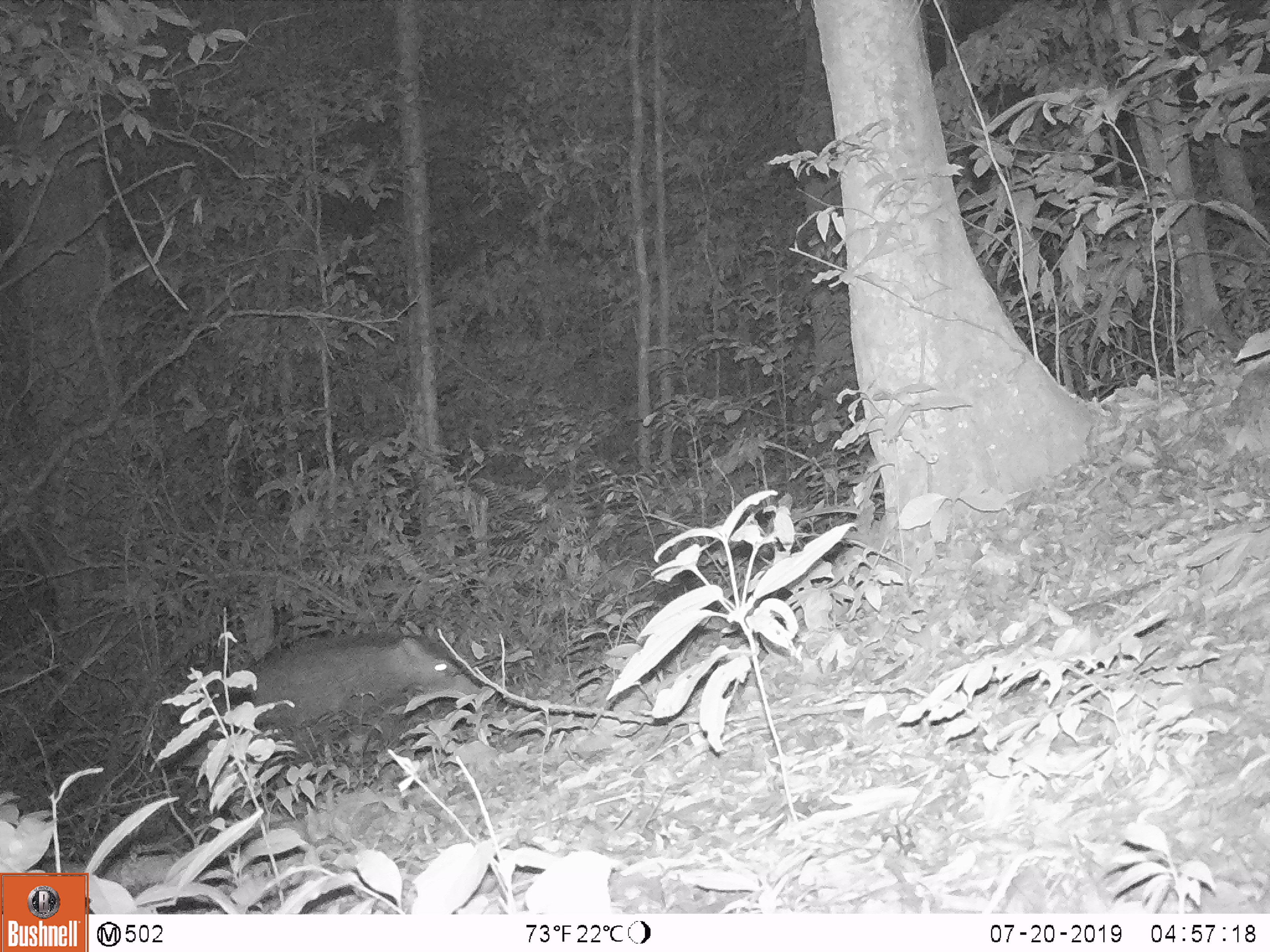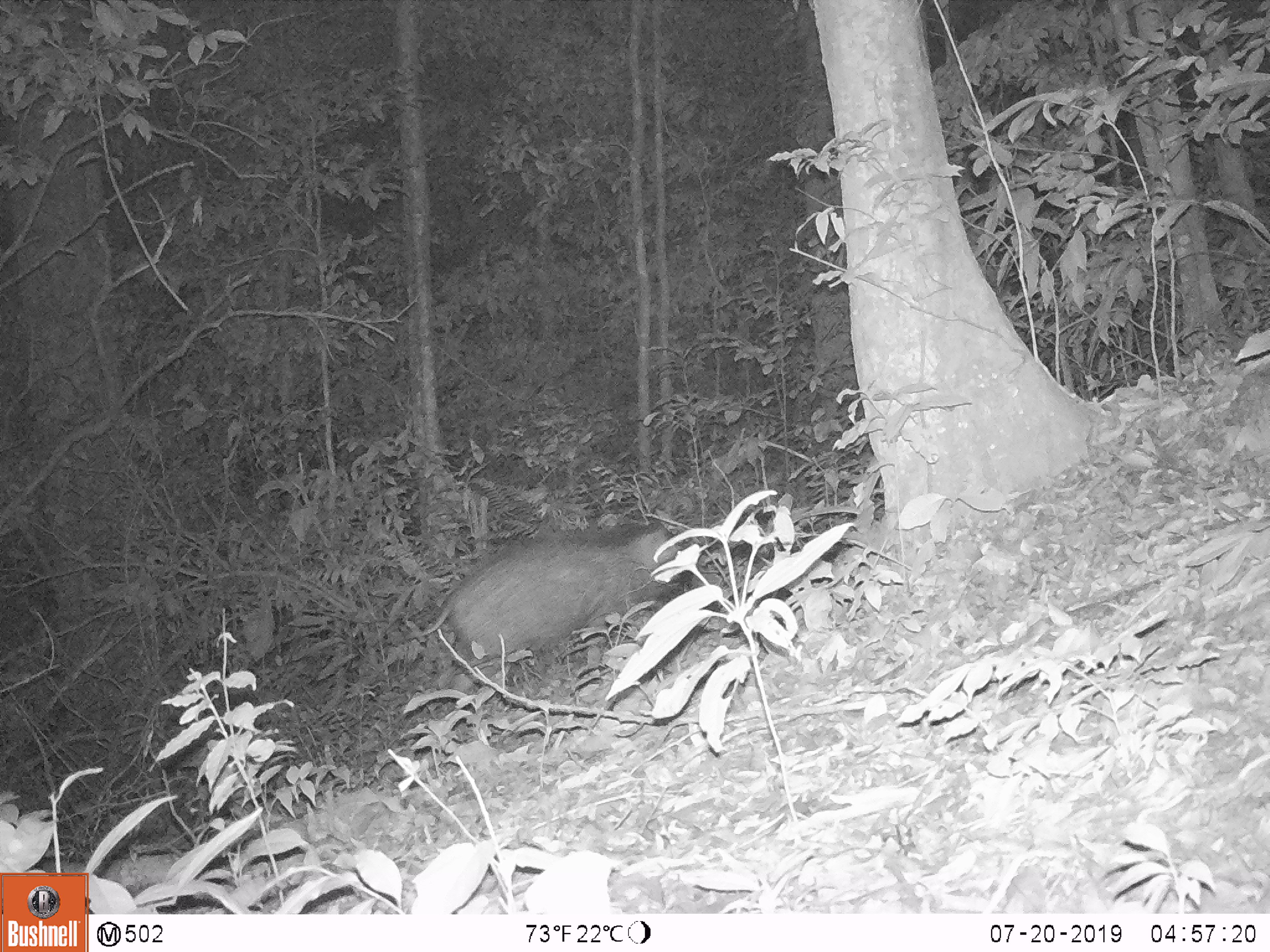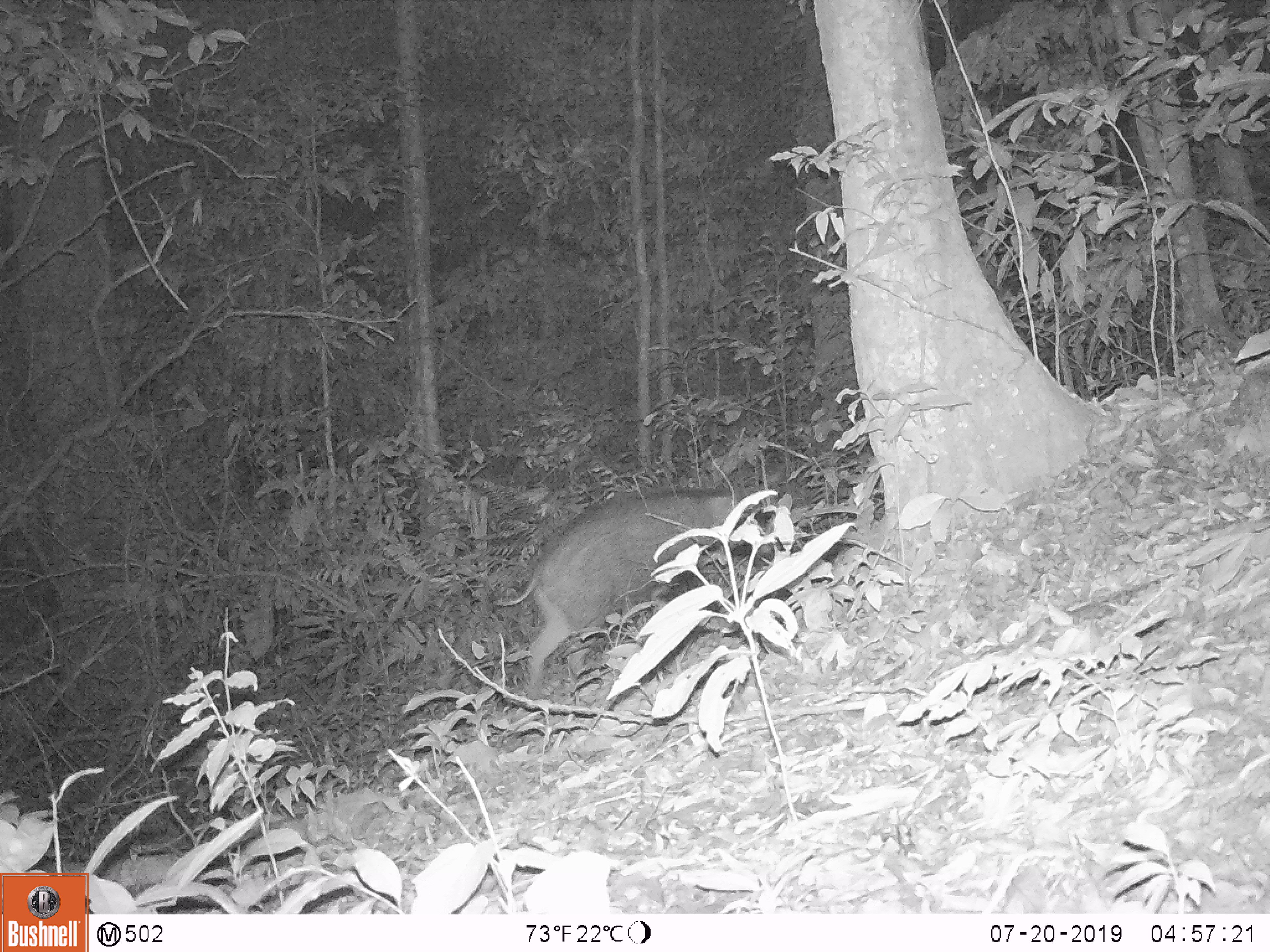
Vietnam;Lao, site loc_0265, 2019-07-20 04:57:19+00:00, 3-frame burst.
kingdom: Animalia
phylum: Chordata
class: Mammalia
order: Artiodactyla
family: Suidae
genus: Sus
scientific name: Sus scrofa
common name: eurasian wild pig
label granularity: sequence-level